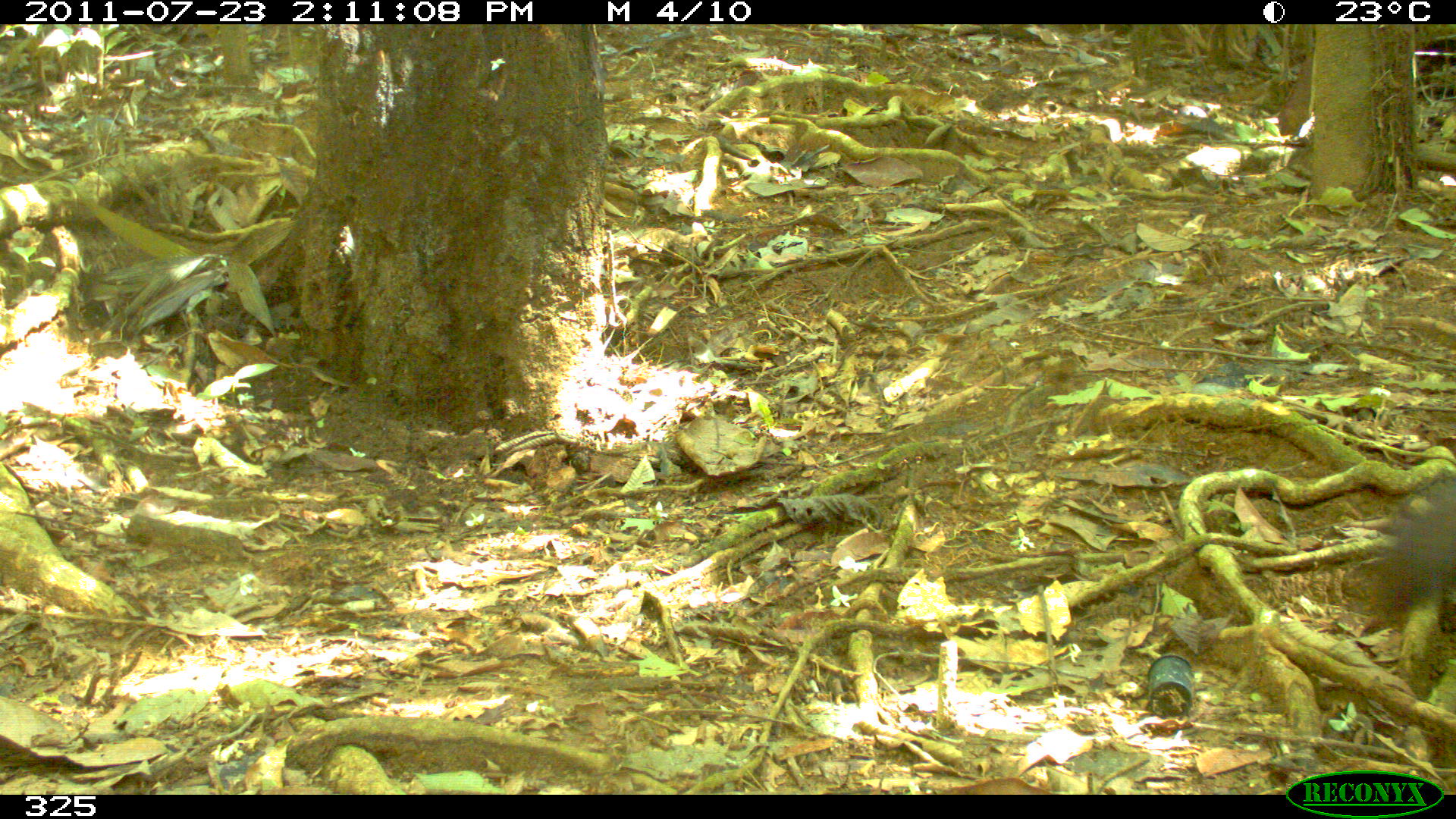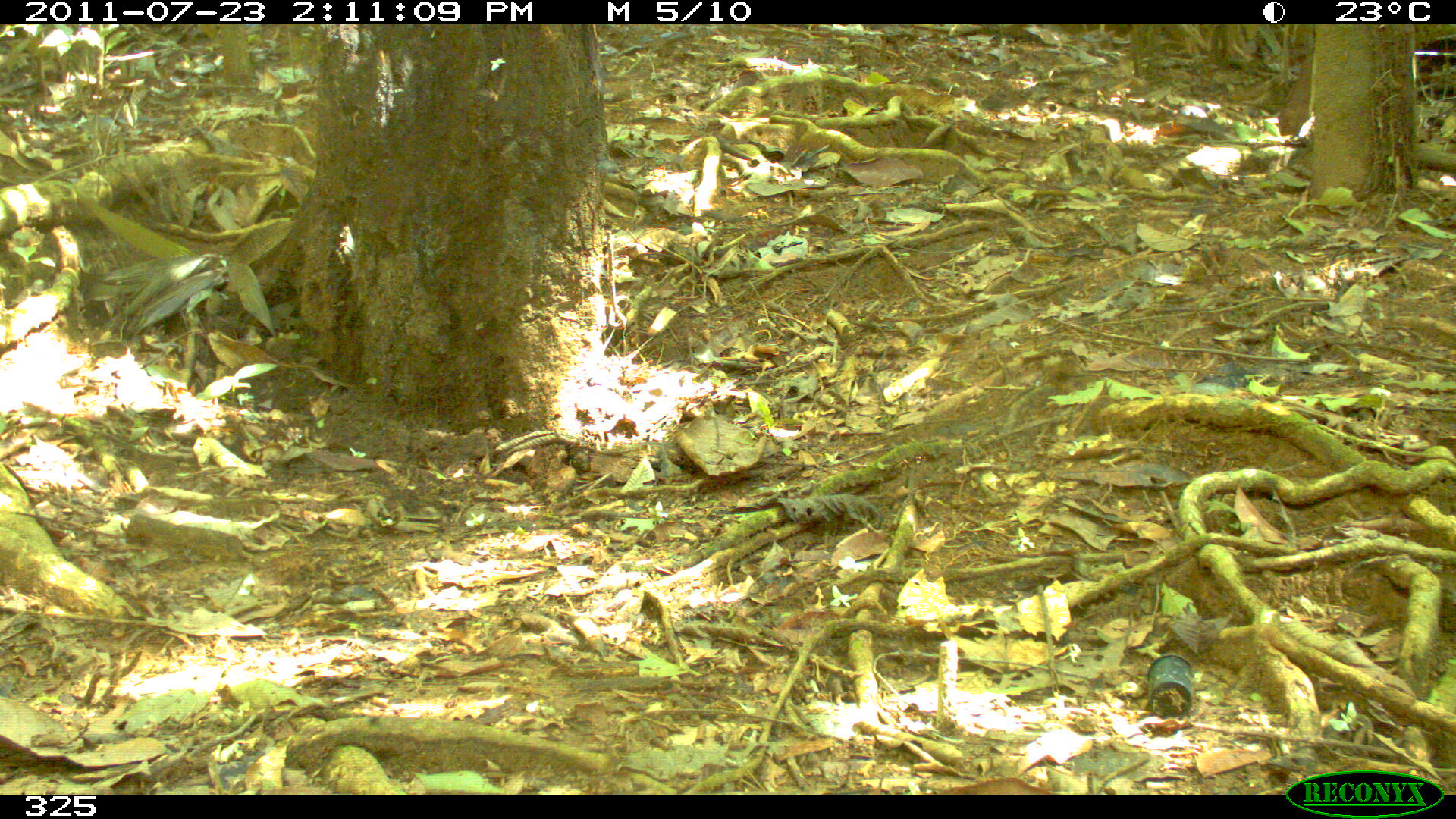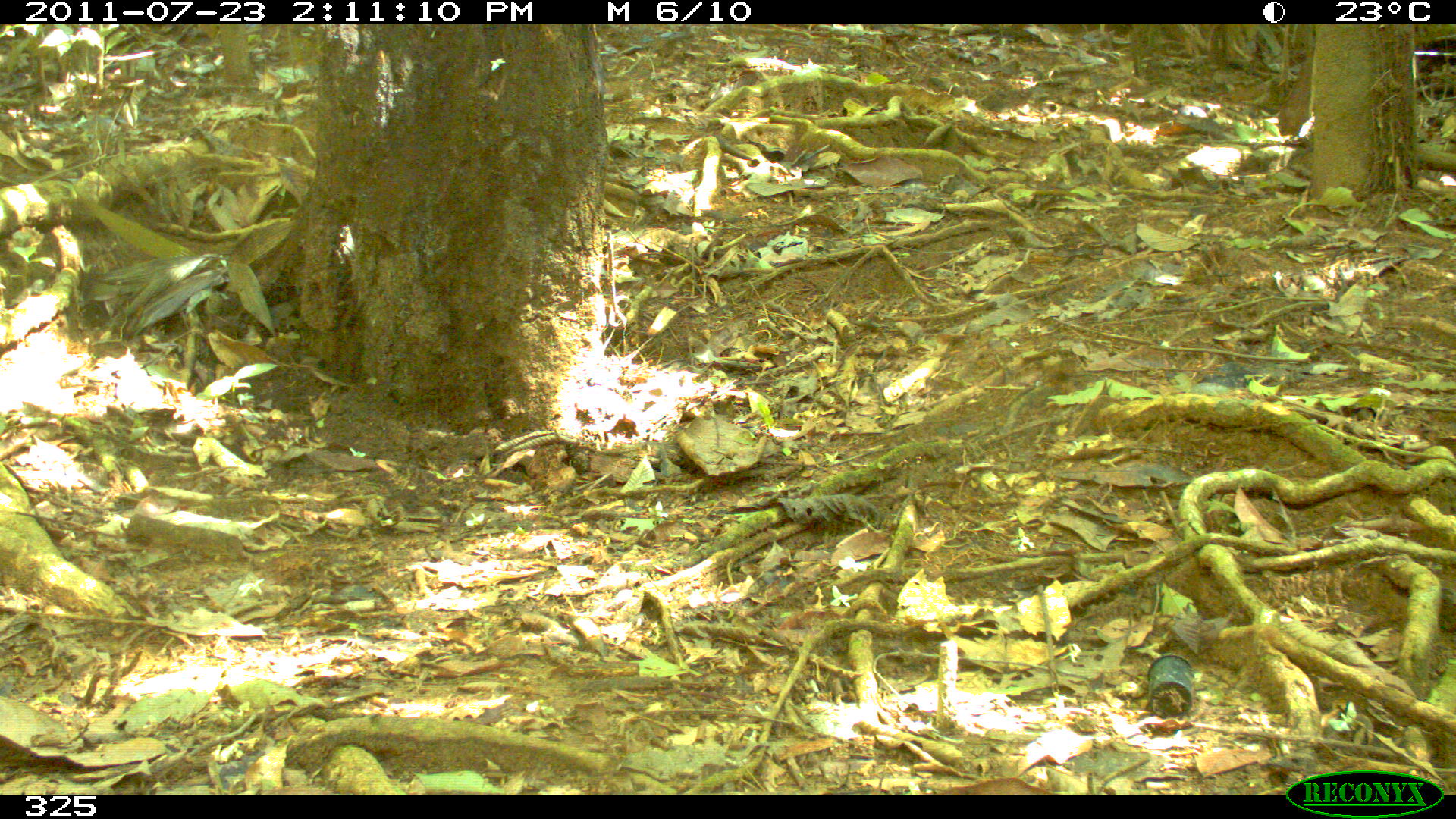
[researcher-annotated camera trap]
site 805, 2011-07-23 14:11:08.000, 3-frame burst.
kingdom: Animalia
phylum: Chordata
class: Mammalia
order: Carnivora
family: Canidae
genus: Atelocynus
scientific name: Atelocynus microtis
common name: short-eared dog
Atelocynus microtis (short-eared dog).